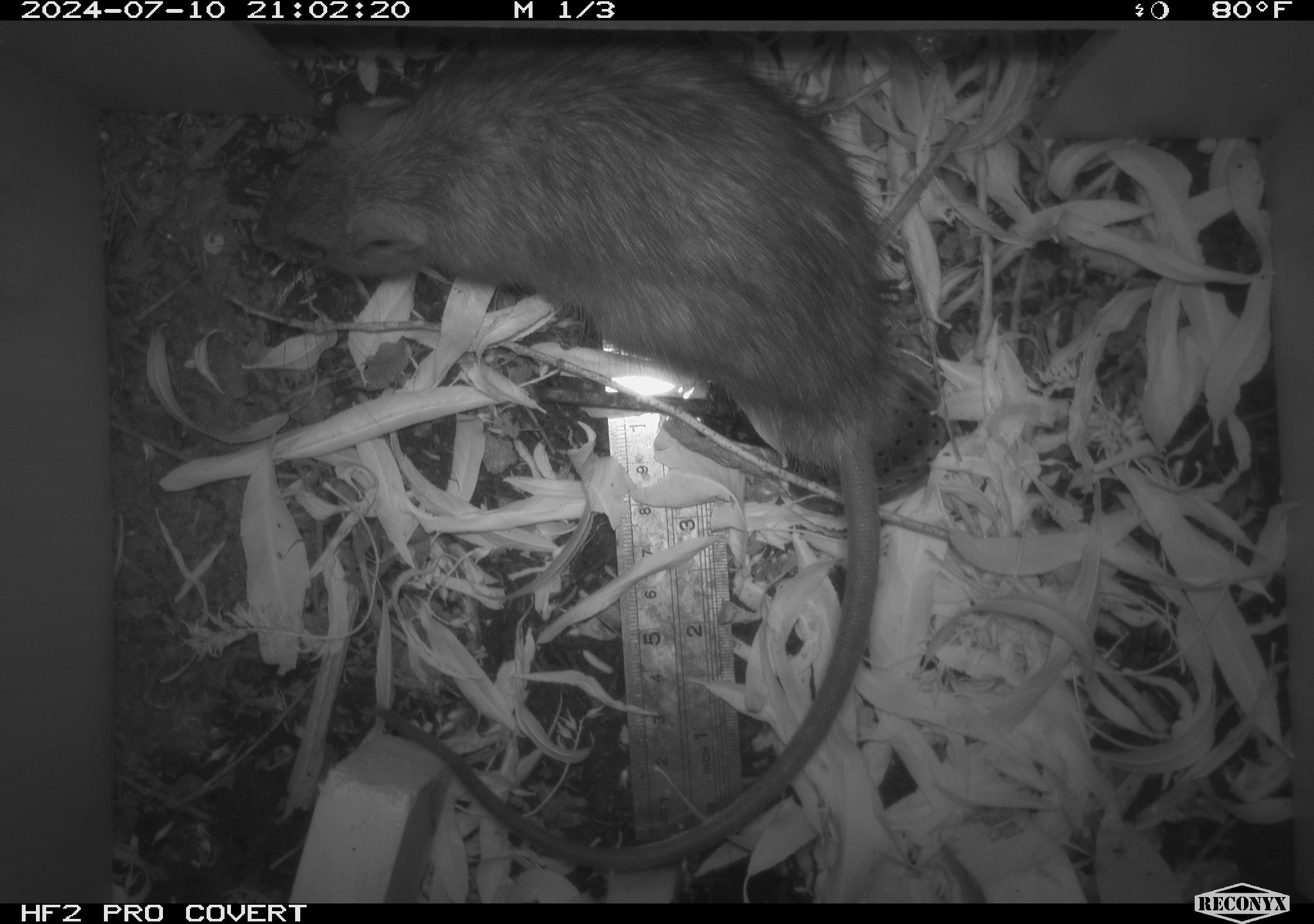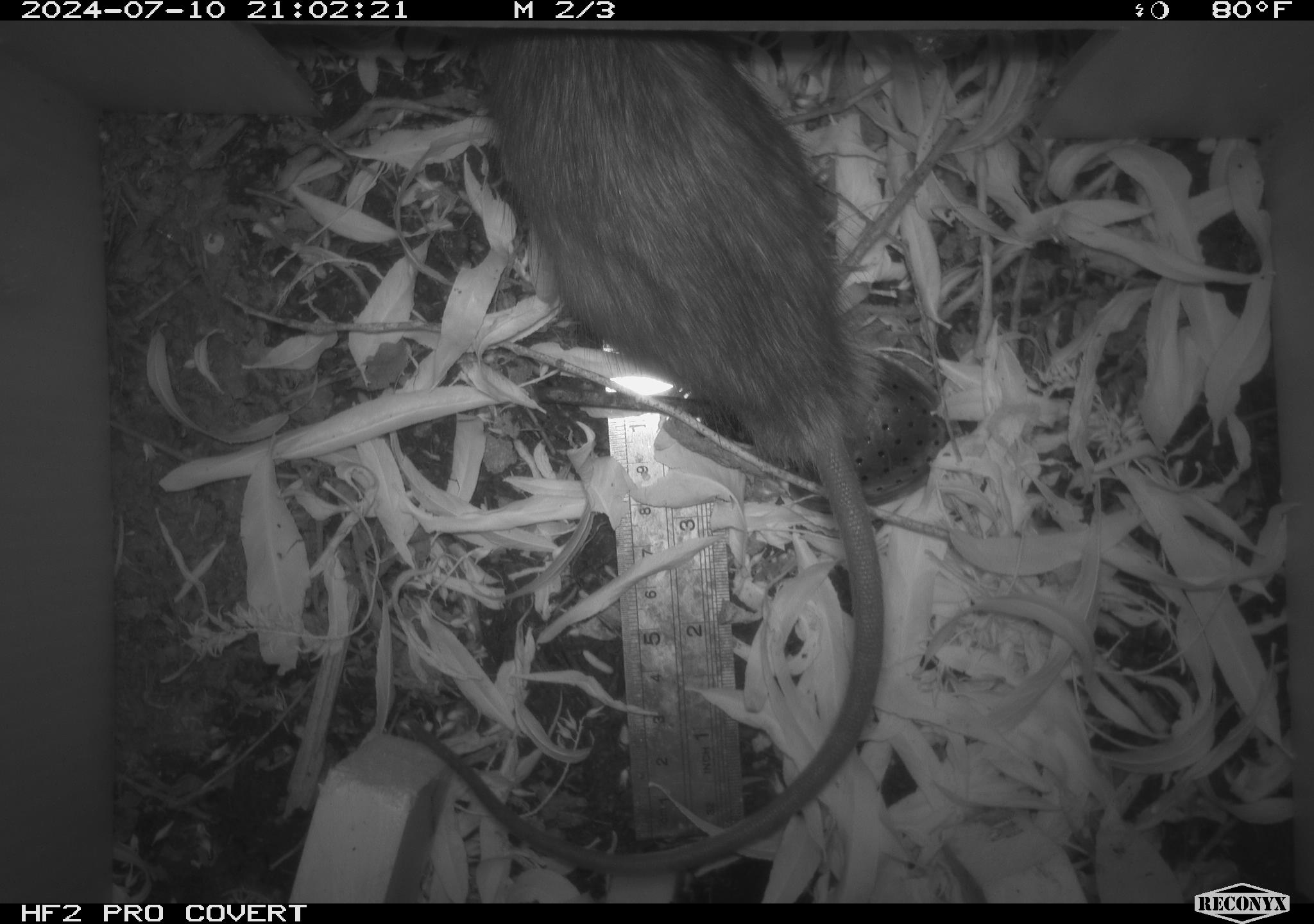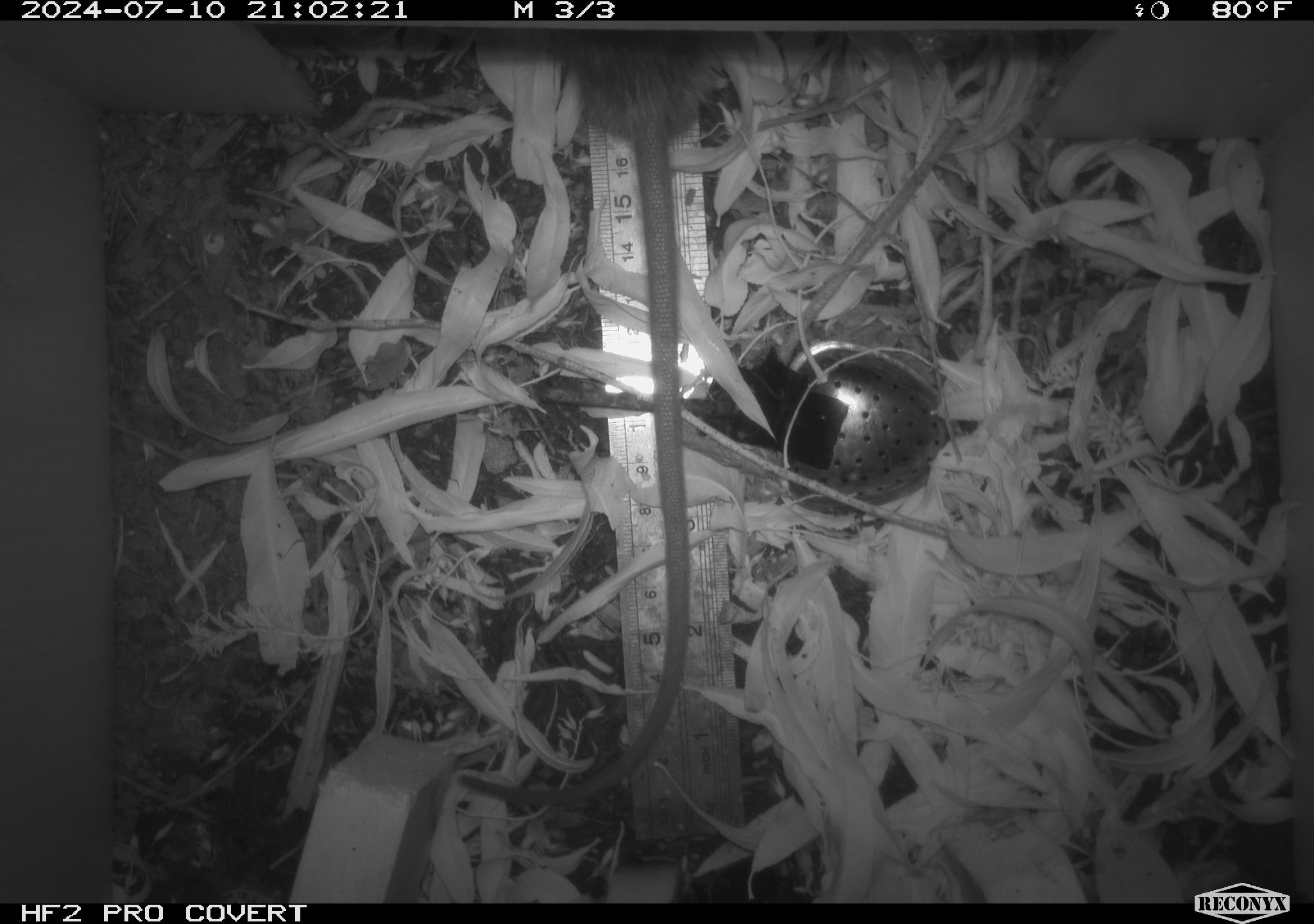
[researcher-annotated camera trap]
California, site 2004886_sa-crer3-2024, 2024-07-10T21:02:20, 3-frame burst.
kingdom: Animalia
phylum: Chordata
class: Mammalia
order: Rodentia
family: Muridae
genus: Rattus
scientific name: Rattus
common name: rat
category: rattus species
Rattus species (rat) (Rattus).